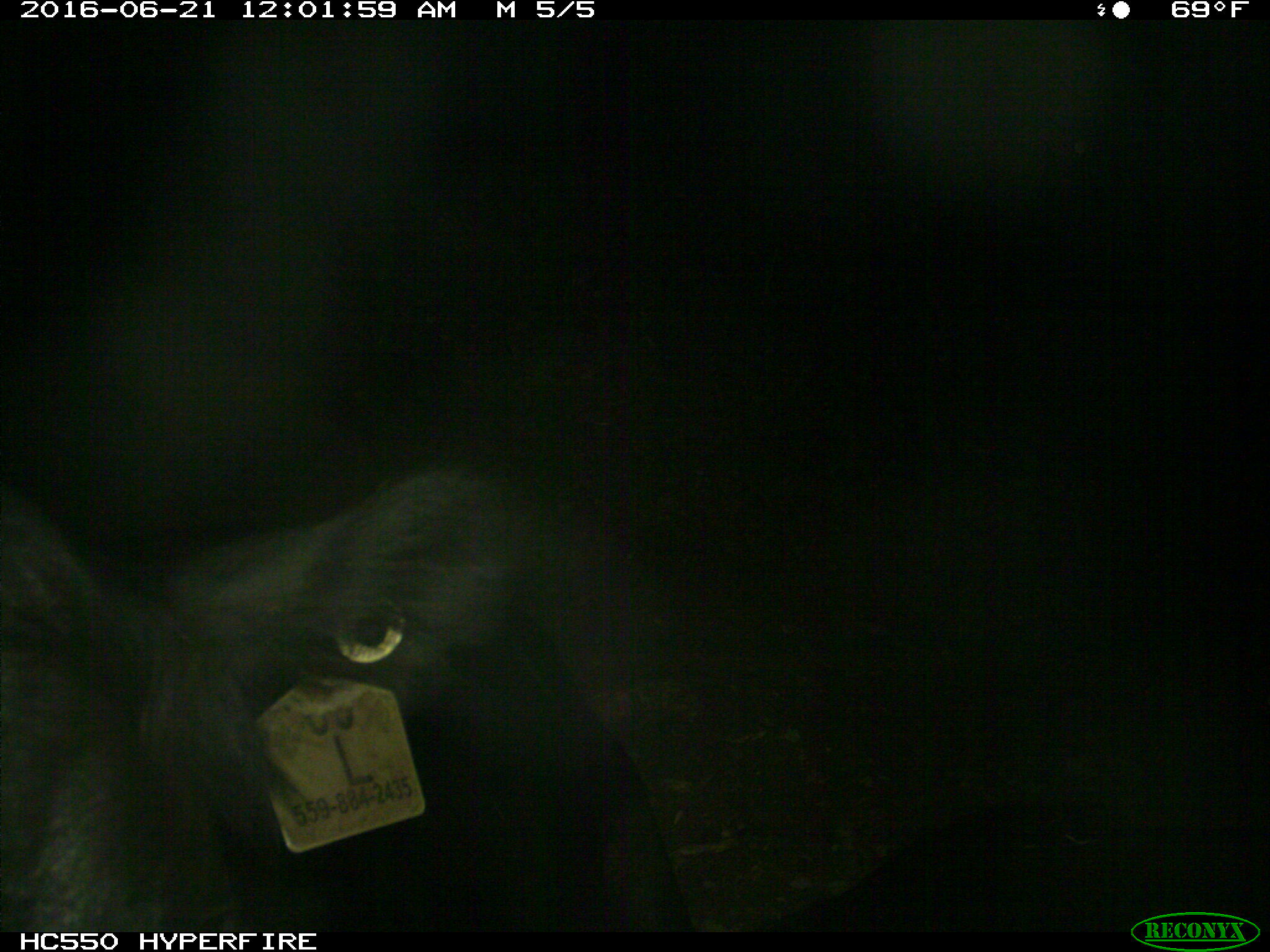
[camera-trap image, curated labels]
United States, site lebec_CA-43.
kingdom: Animalia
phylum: Chordata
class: Mammalia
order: Artiodactyla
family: Bovidae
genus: Bos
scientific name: Bos taurus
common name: domestic cow